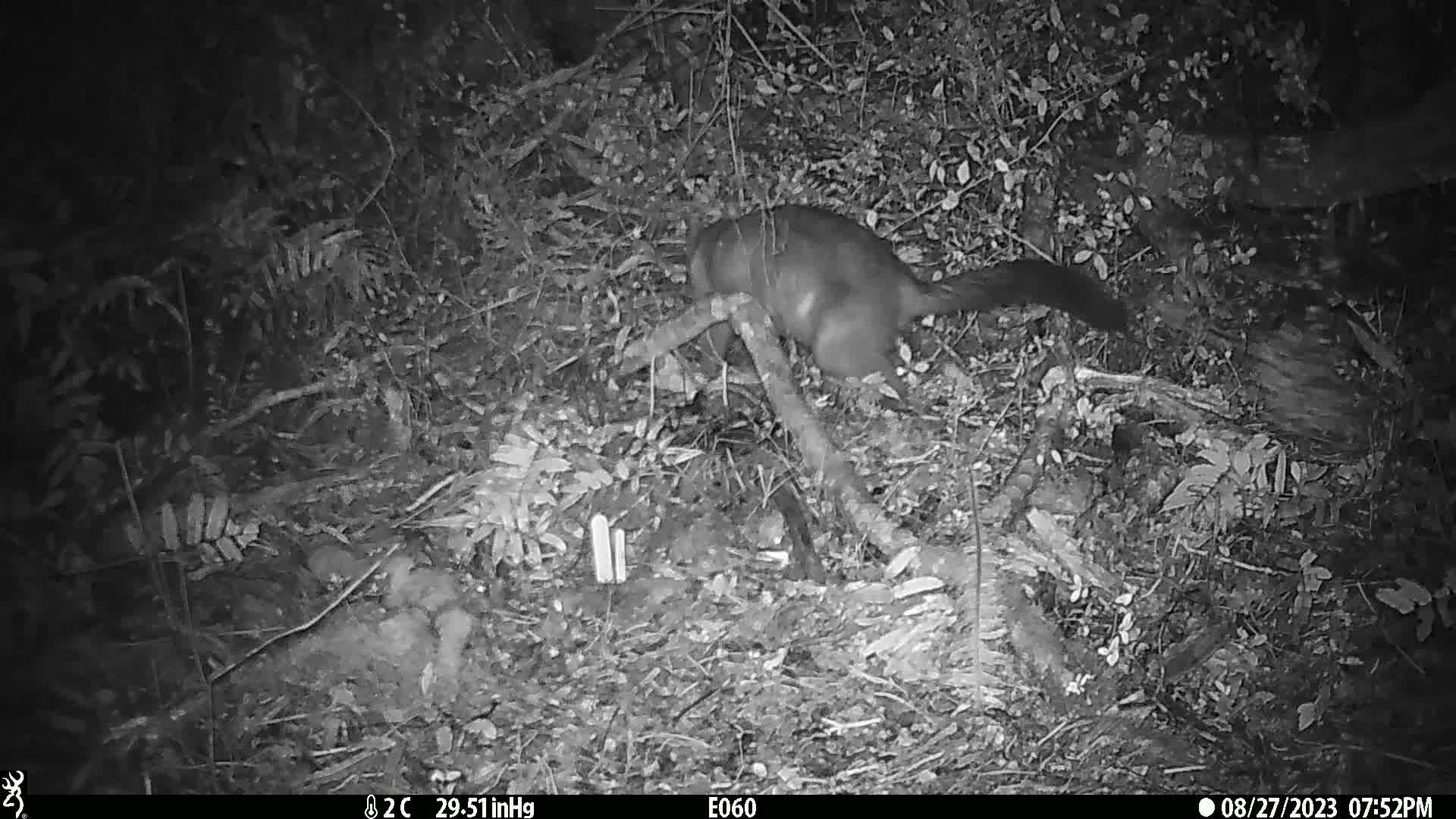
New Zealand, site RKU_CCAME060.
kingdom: Animalia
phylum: Chordata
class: Mammalia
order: Diprotodontia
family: Phalangeridae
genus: Trichosurus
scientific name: Trichosurus vulpecula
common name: common brushtail possum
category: possum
Possum (common brushtail possum) (Trichosurus vulpecula).